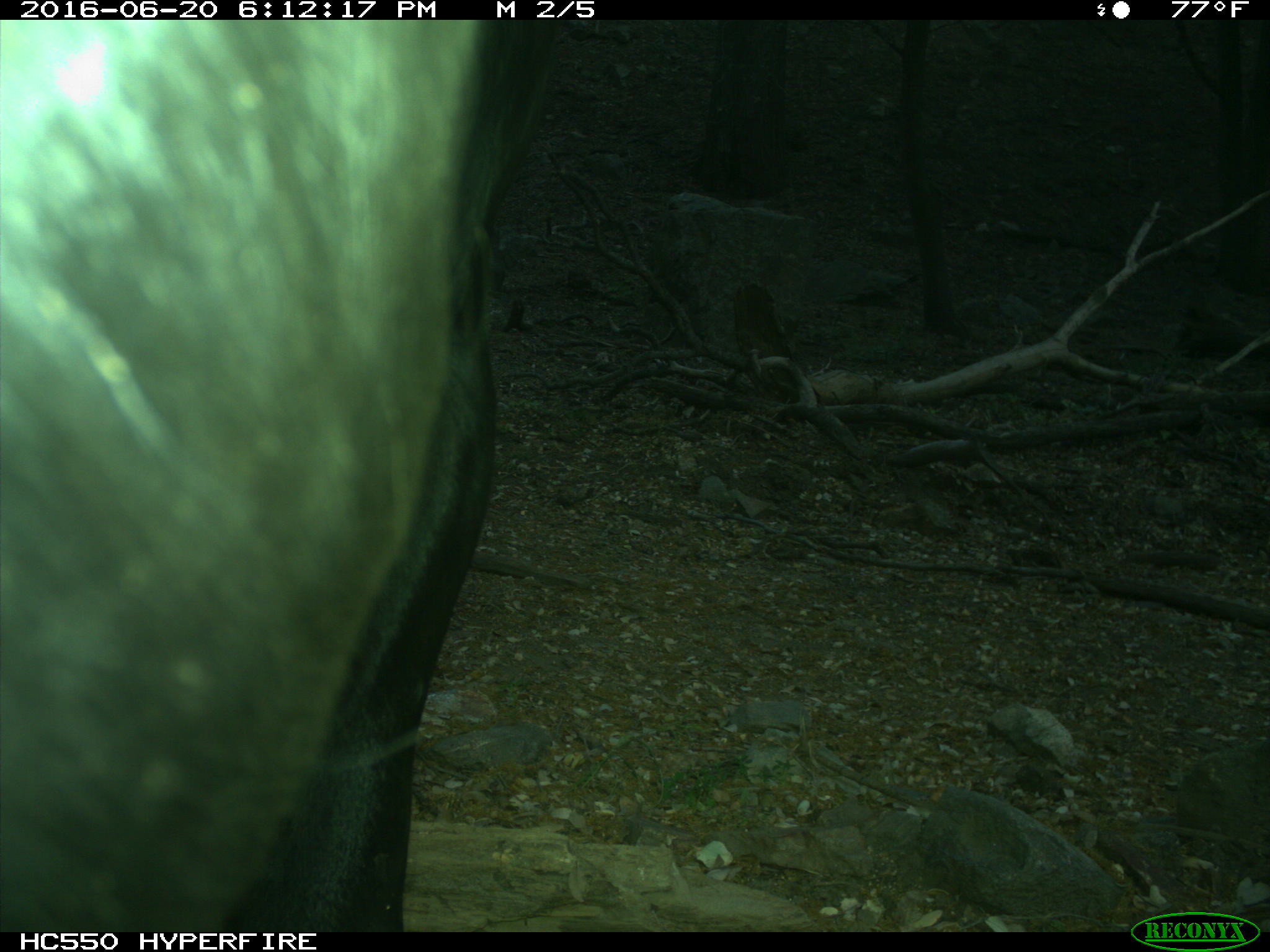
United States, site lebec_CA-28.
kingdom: Animalia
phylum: Chordata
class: Mammalia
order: Artiodactyla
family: Bovidae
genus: Bos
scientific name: Bos taurus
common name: domestic cow